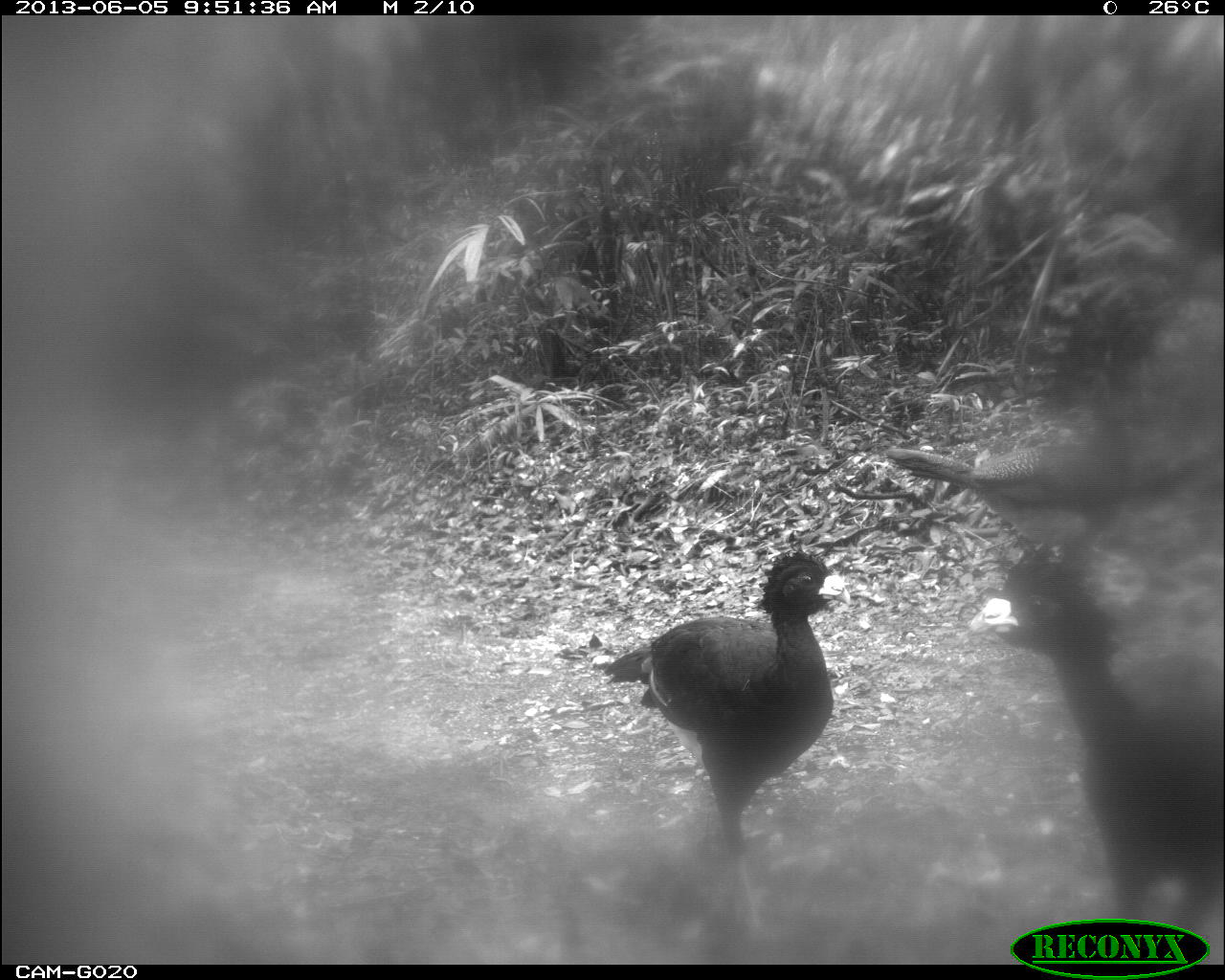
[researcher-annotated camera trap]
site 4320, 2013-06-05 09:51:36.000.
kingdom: Animalia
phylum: Chordata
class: Aves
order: Galliformes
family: Cracidae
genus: Crax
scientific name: Crax rubra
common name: great curassow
Crax rubra (great curassow), count 3.